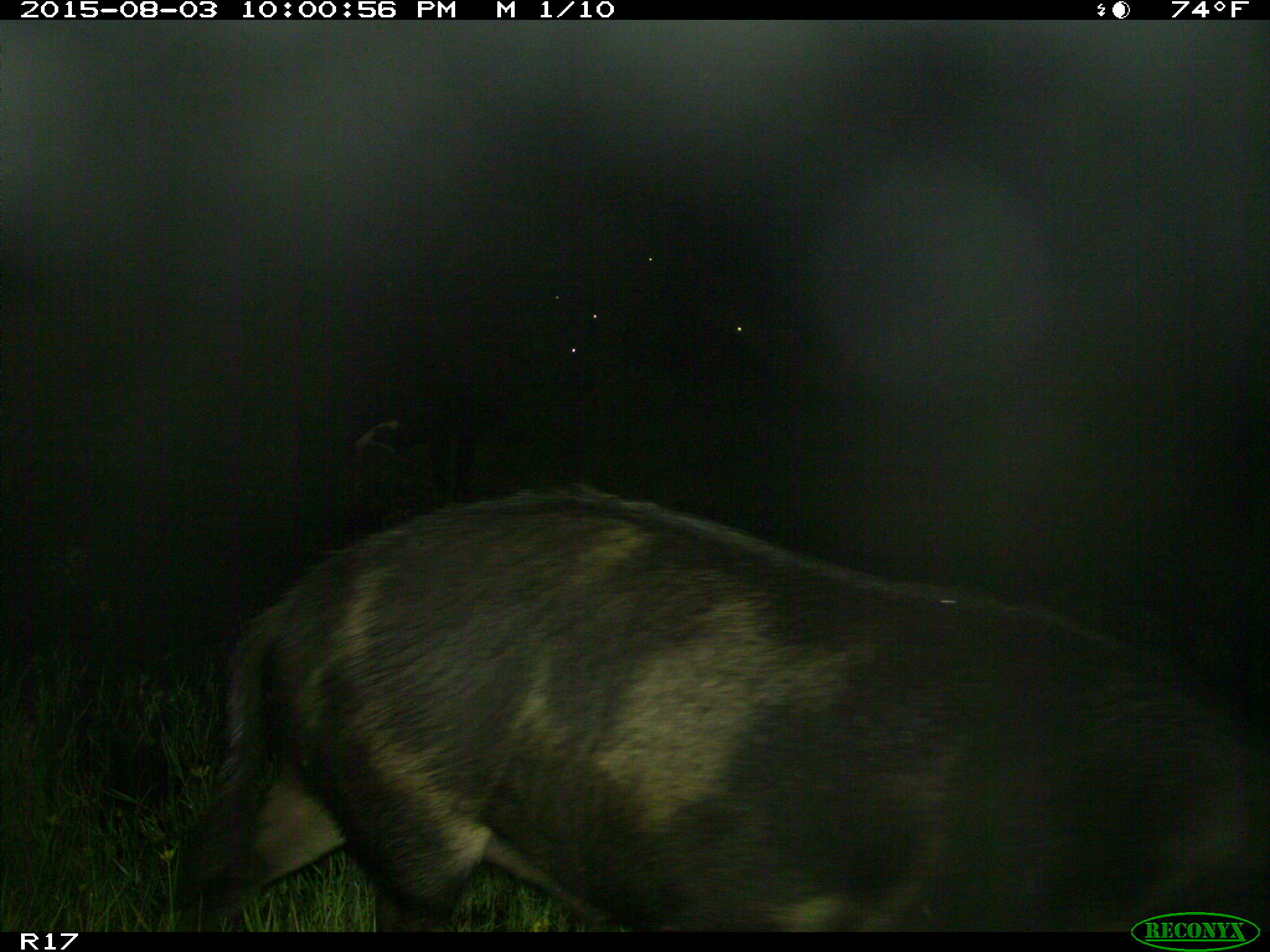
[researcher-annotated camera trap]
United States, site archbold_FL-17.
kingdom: Animalia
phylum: Chordata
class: Mammalia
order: Artiodactyla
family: Suidae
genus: Sus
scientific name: Sus scrofa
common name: wild boar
Sus scrofa (wild boar).